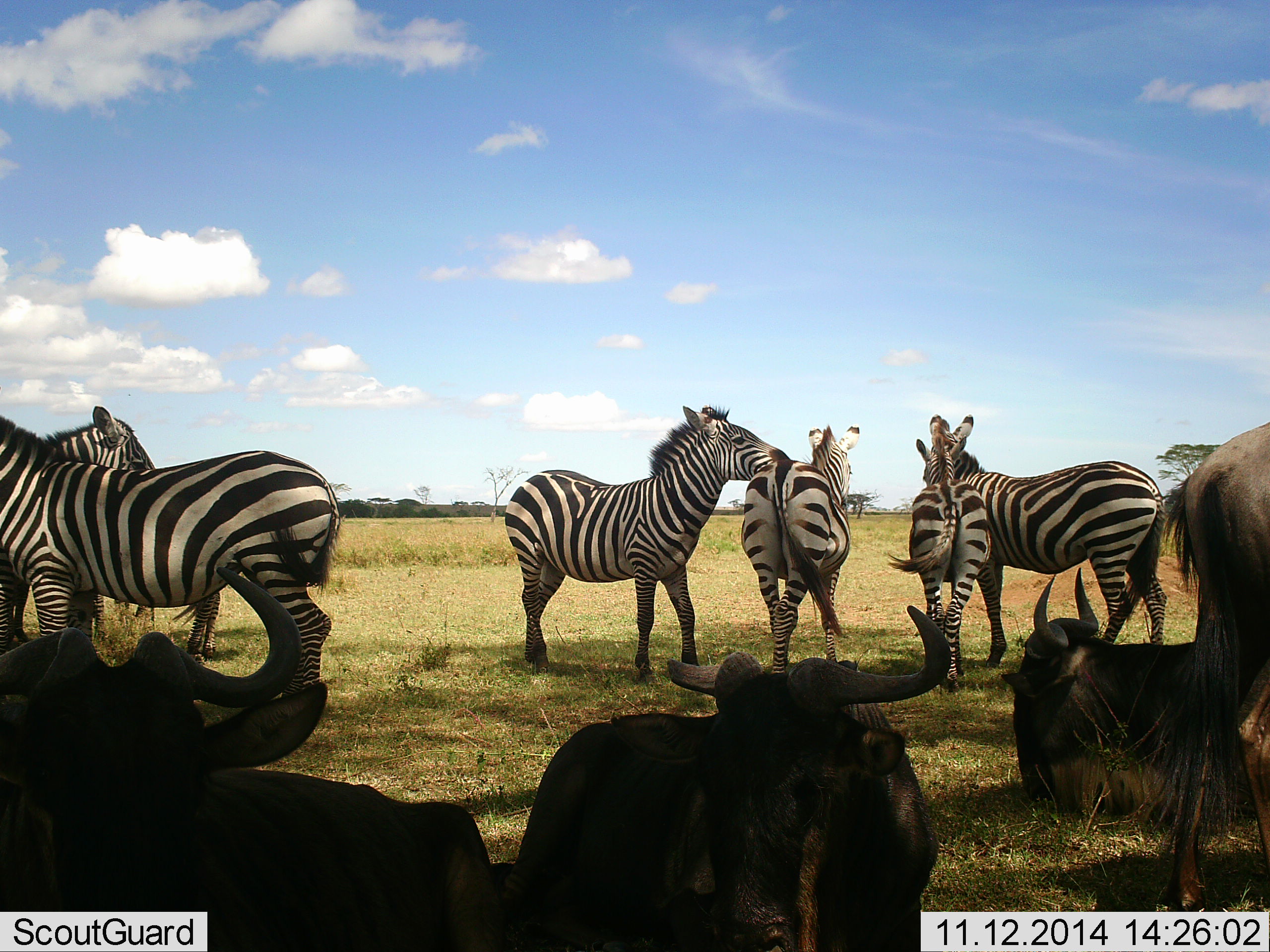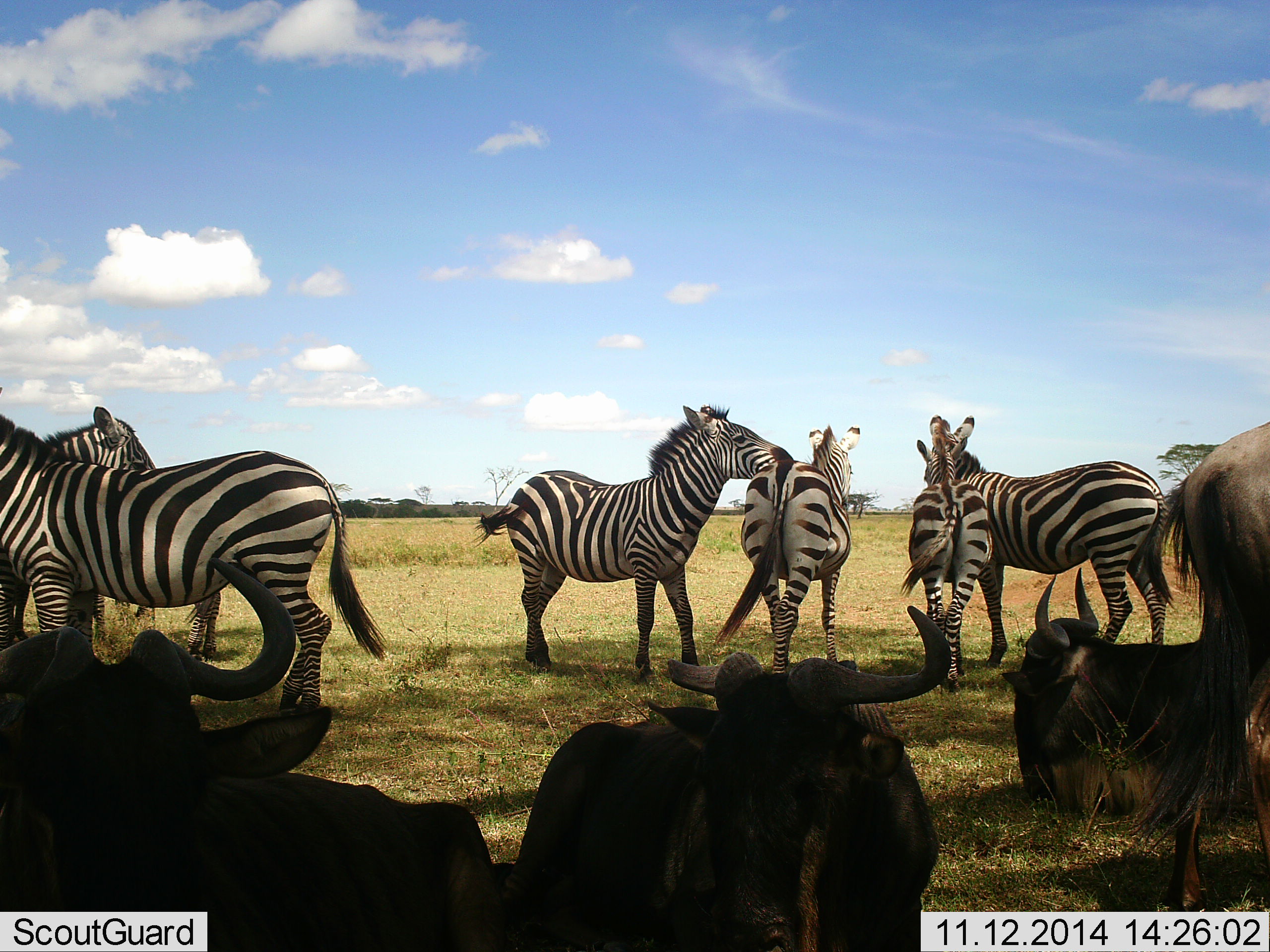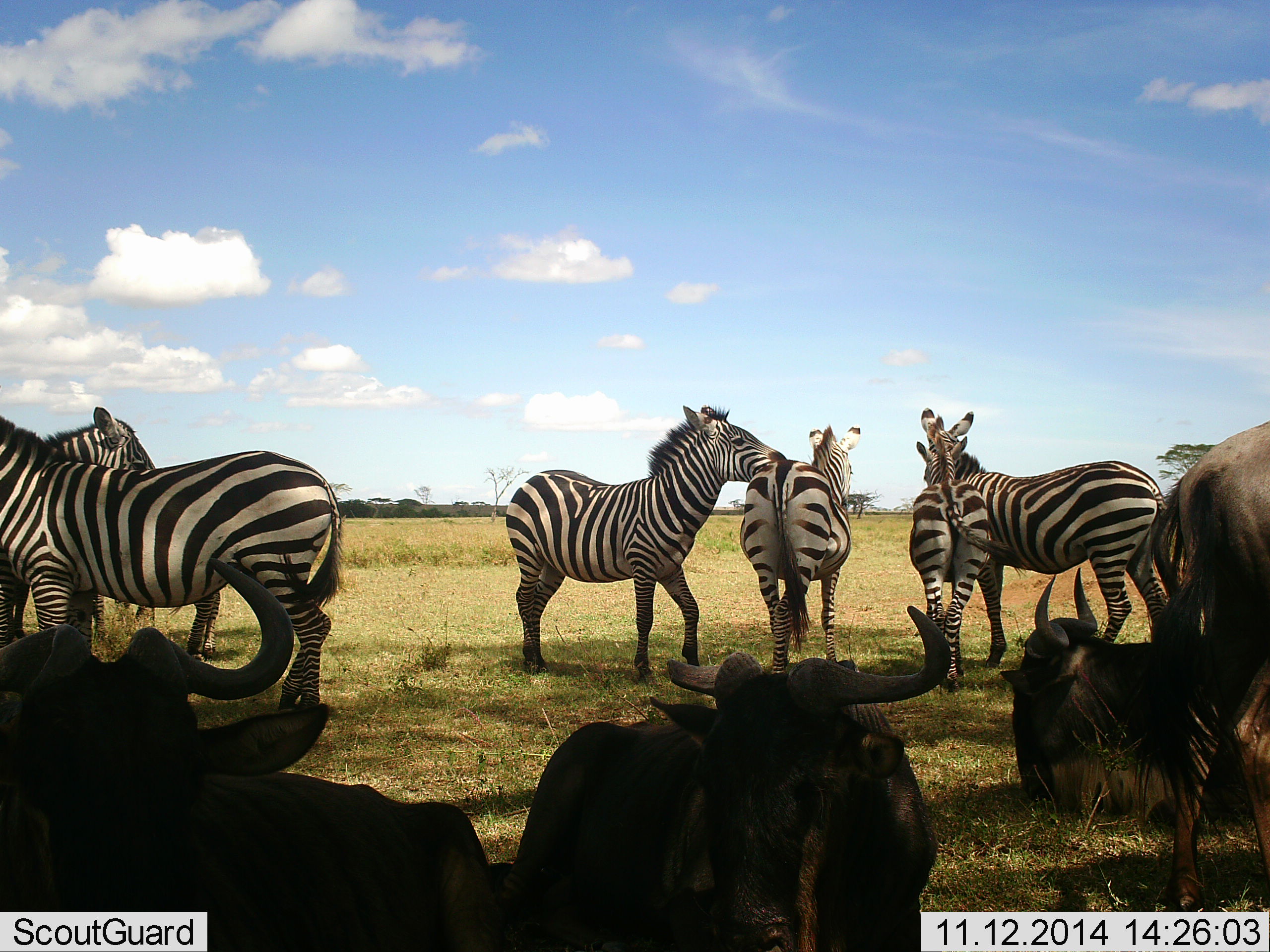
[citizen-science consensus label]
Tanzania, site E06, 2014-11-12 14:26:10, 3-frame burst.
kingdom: Animalia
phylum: Chordata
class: Mammalia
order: Artiodactyla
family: Bovidae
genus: Connochaetes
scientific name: Connochaetes taurinus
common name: blue wildebeest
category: wildebeest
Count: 4.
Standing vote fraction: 50%.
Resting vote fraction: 100%.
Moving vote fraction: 0%.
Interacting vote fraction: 0%.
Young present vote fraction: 0%.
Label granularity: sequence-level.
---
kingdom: Animalia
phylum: Chordata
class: Mammalia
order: Perissodactyla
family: Equidae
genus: Equus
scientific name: Equus quagga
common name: plains zebra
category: zebra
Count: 6.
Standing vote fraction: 100%.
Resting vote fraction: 10%.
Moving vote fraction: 10%.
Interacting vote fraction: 50%.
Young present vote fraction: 10%.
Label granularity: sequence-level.